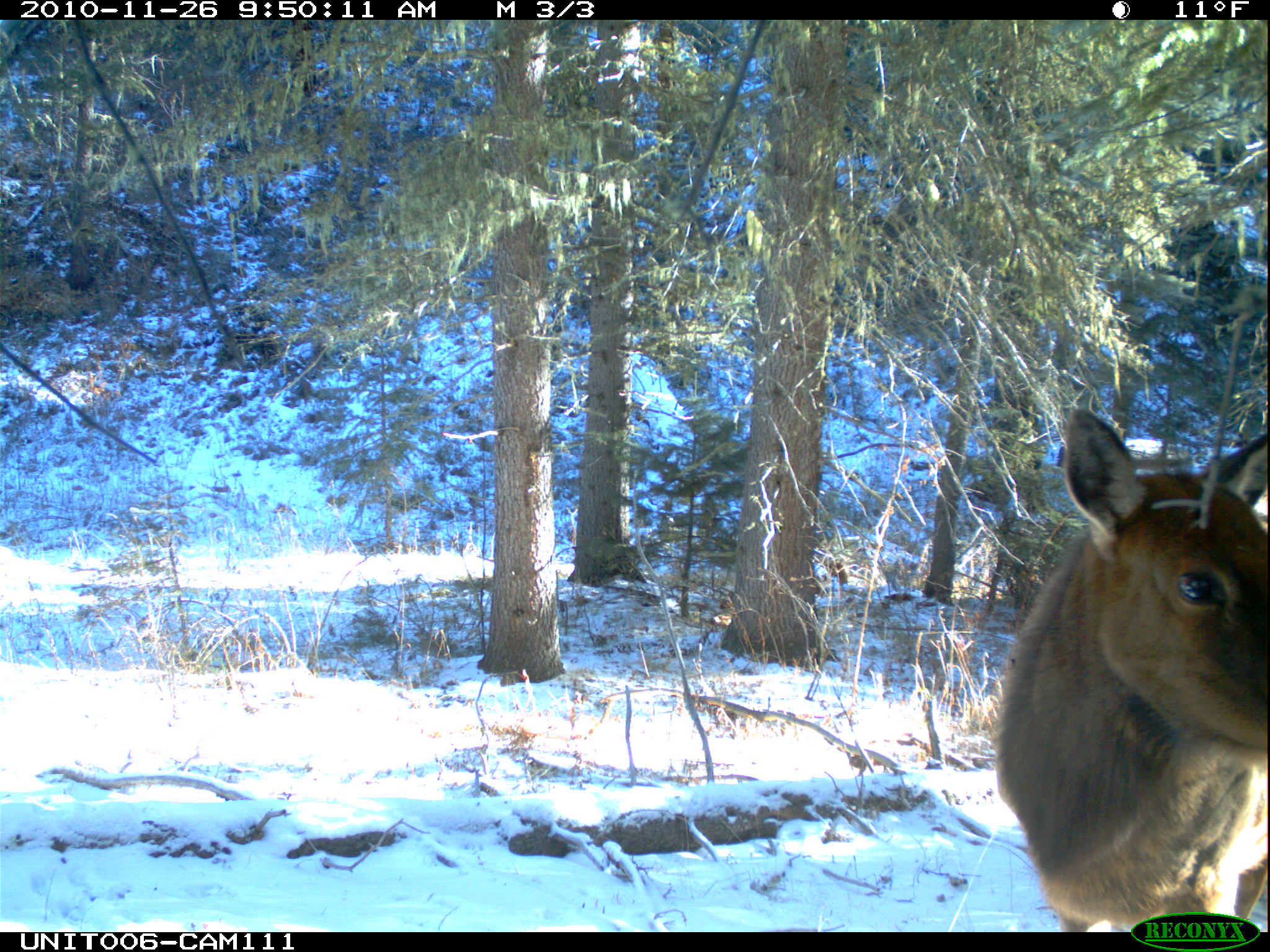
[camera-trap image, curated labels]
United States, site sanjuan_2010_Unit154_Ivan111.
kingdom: Animalia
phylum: Chordata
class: Mammalia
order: Artiodactyla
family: Cervidae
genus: Cervus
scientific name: Cervus elaphus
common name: red deer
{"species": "Cervus elaphus (red deer)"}